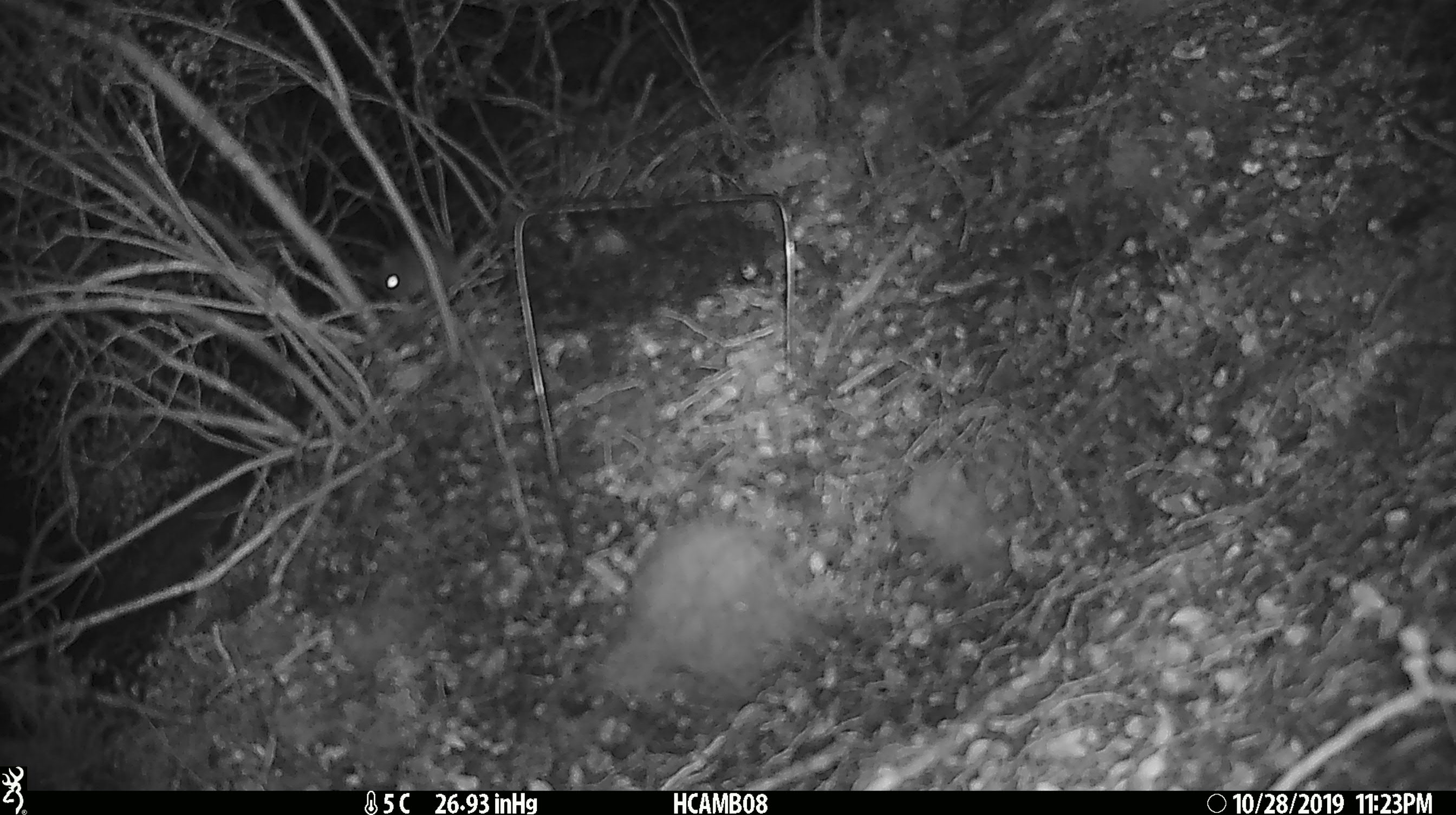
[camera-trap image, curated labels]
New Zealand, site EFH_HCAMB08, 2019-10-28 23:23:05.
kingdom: Animalia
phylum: Chordata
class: Mammalia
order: Rodentia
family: Muridae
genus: Mus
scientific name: Mus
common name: mouse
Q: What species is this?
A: Mouse (Mus).